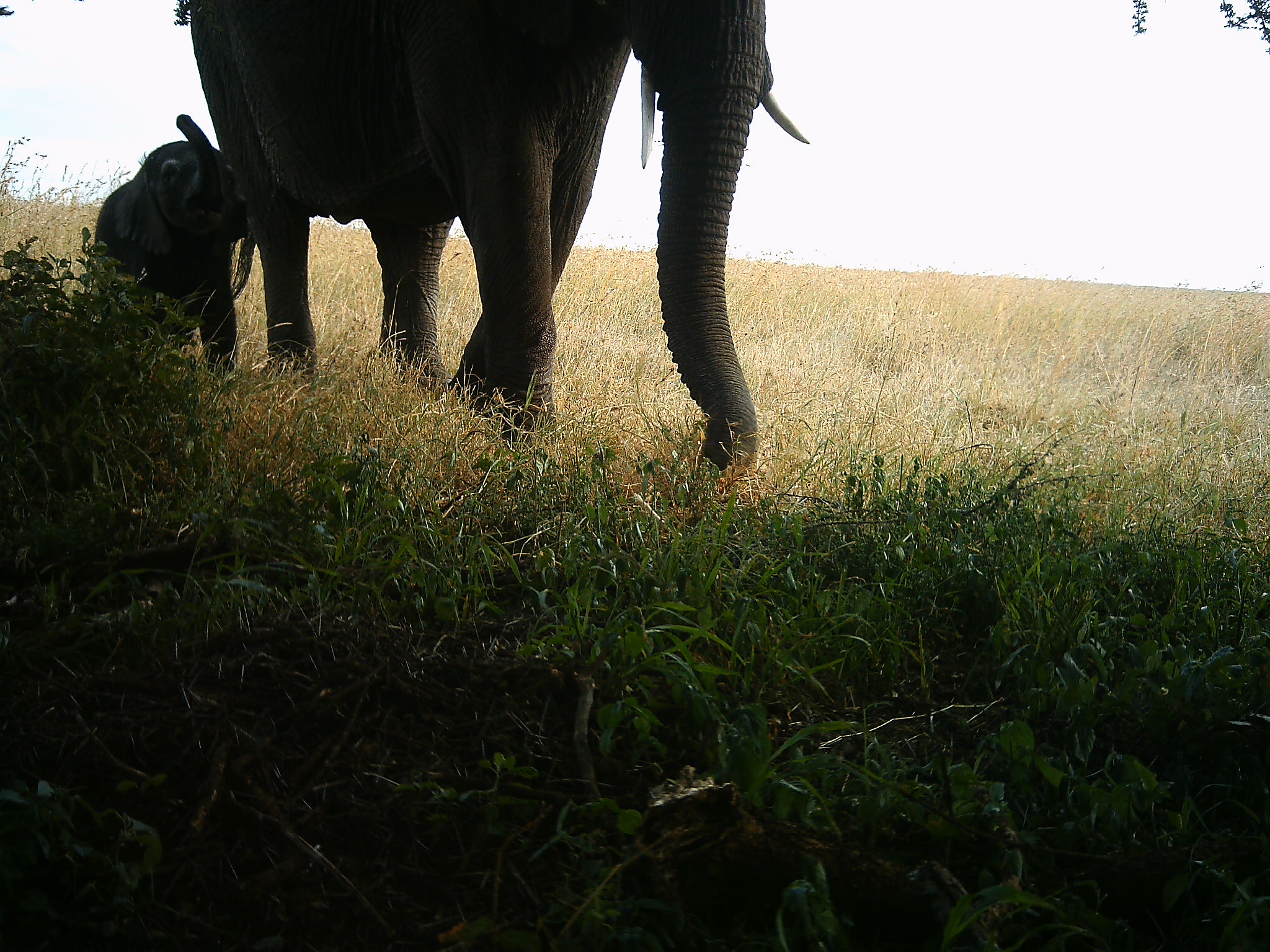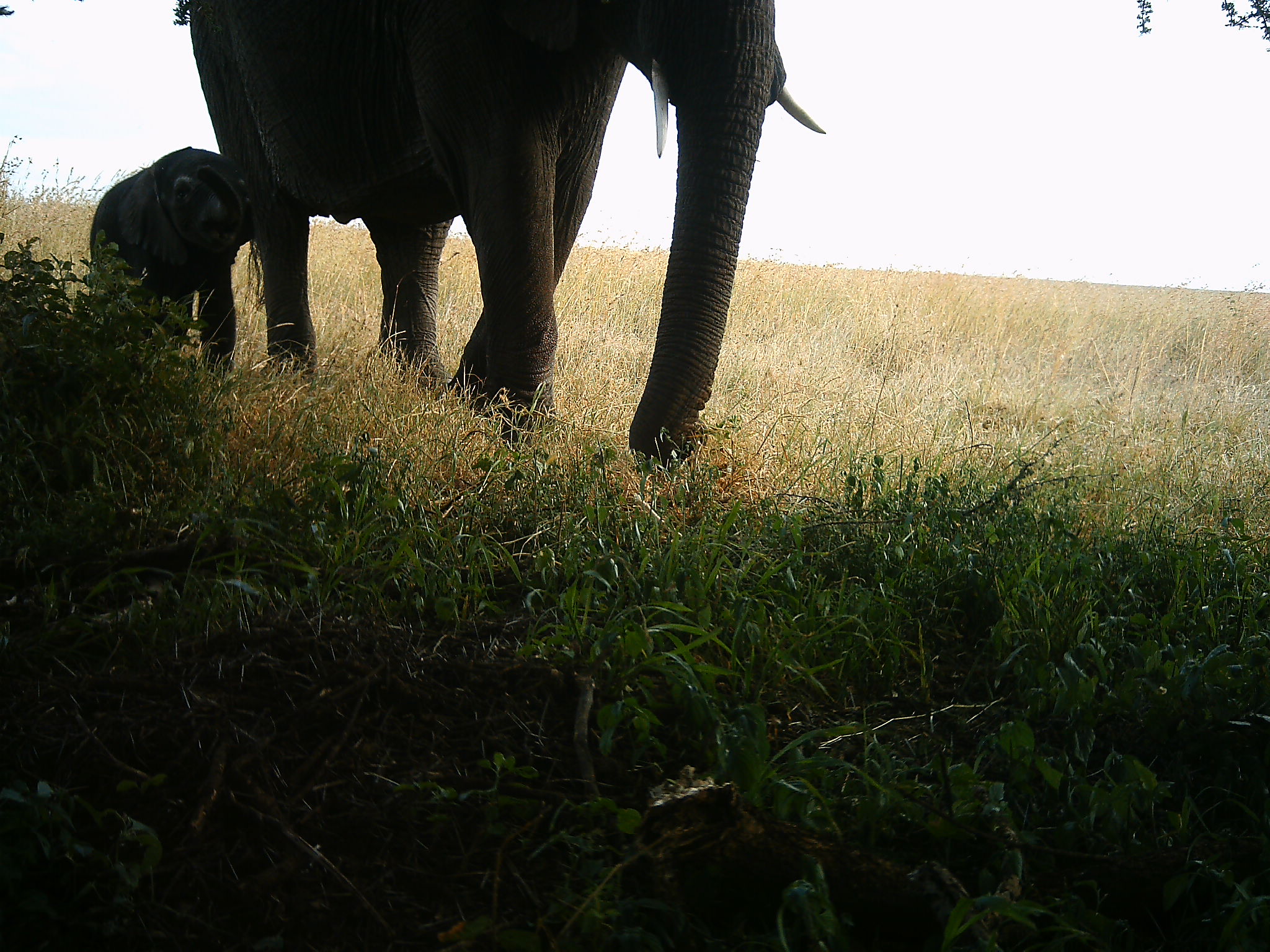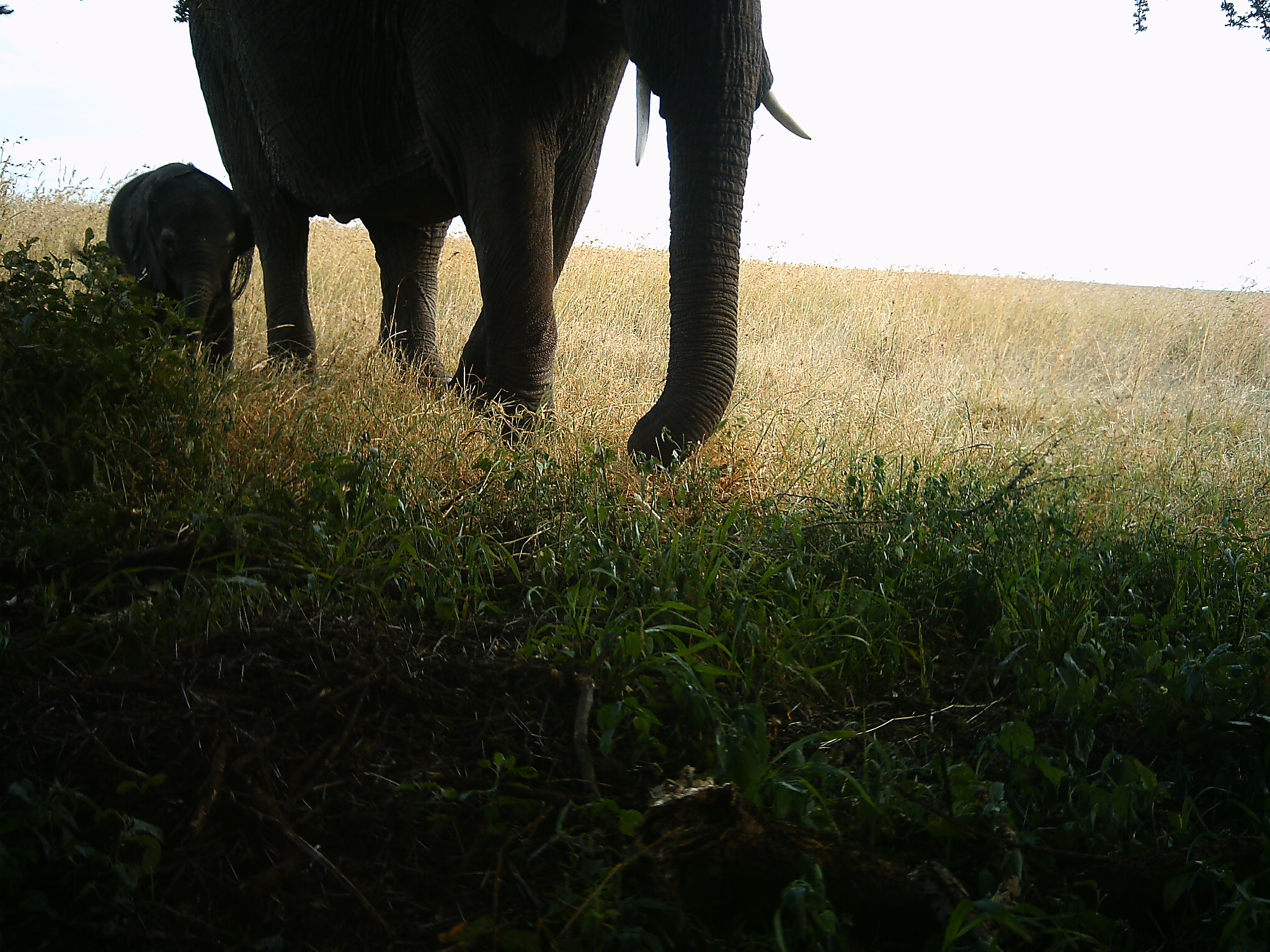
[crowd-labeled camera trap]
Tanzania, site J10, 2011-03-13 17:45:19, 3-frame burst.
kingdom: Animalia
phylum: Chordata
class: Mammalia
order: Proboscidea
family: Elephantidae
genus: Loxodonta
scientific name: Loxodonta africana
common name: african bush elephant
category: elephant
Elephant (african bush elephant) (Loxodonta africana), count 2. Behavior (volunteer vote fractions): standing 36%, resting 0%, moving 55%, interacting 18%. Young present (vote fraction): 100%. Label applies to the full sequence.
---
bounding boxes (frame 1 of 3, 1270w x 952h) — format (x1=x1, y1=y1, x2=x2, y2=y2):
animal: (x1=182, y1=0, x2=810, y2=460); (x1=93, y1=113, x2=257, y2=436)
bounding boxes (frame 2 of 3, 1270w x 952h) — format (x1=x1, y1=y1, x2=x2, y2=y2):
animal: (x1=186, y1=1, x2=827, y2=476); (x1=89, y1=146, x2=259, y2=438)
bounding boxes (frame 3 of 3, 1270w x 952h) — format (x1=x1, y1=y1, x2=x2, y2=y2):
animal: (x1=187, y1=0, x2=812, y2=480); (x1=106, y1=163, x2=256, y2=397)